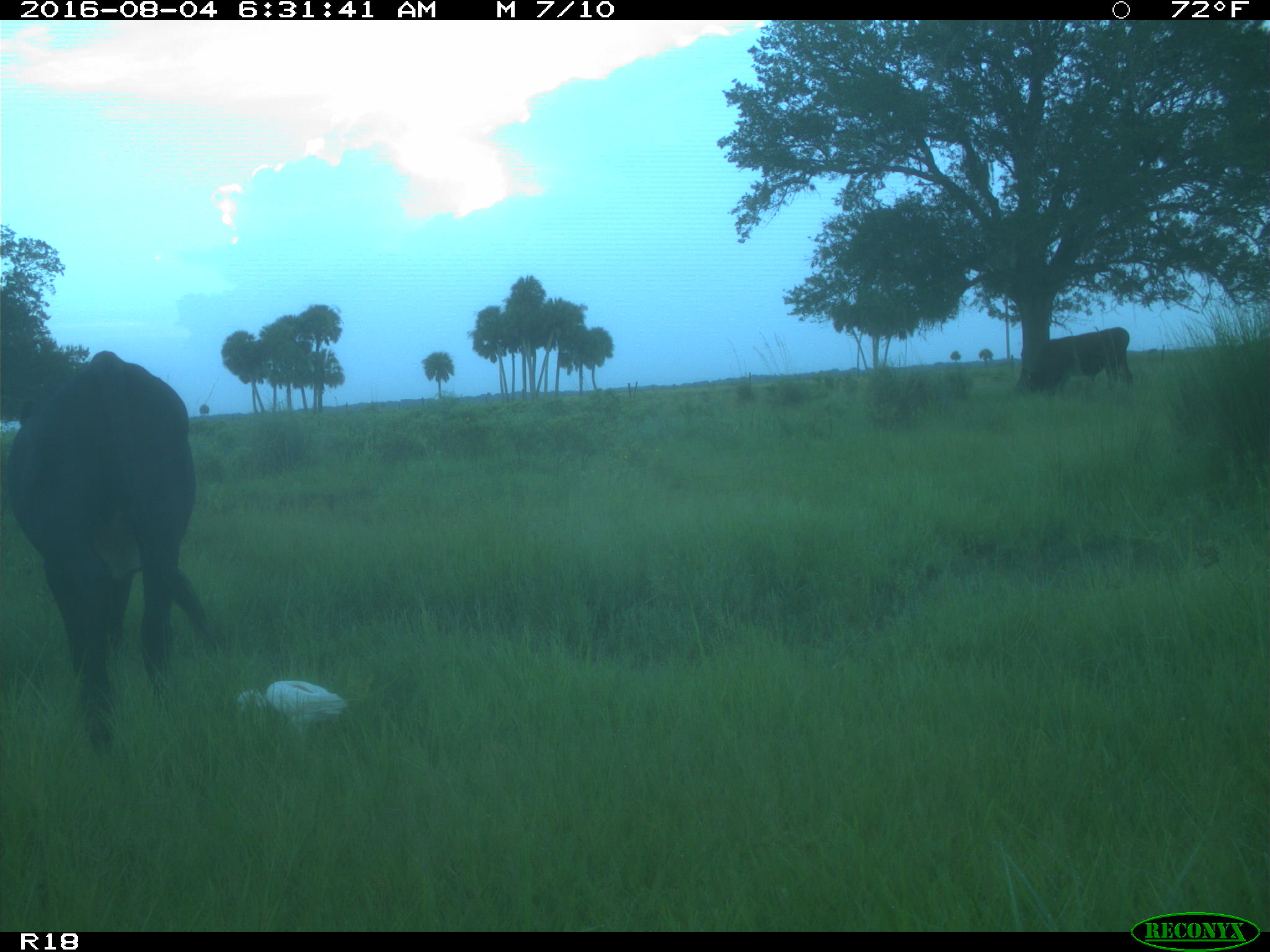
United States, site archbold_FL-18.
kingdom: Animalia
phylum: Chordata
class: Mammalia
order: Artiodactyla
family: Bovidae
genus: Bos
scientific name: Bos taurus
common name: domestic cow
Bos taurus (domestic cow).